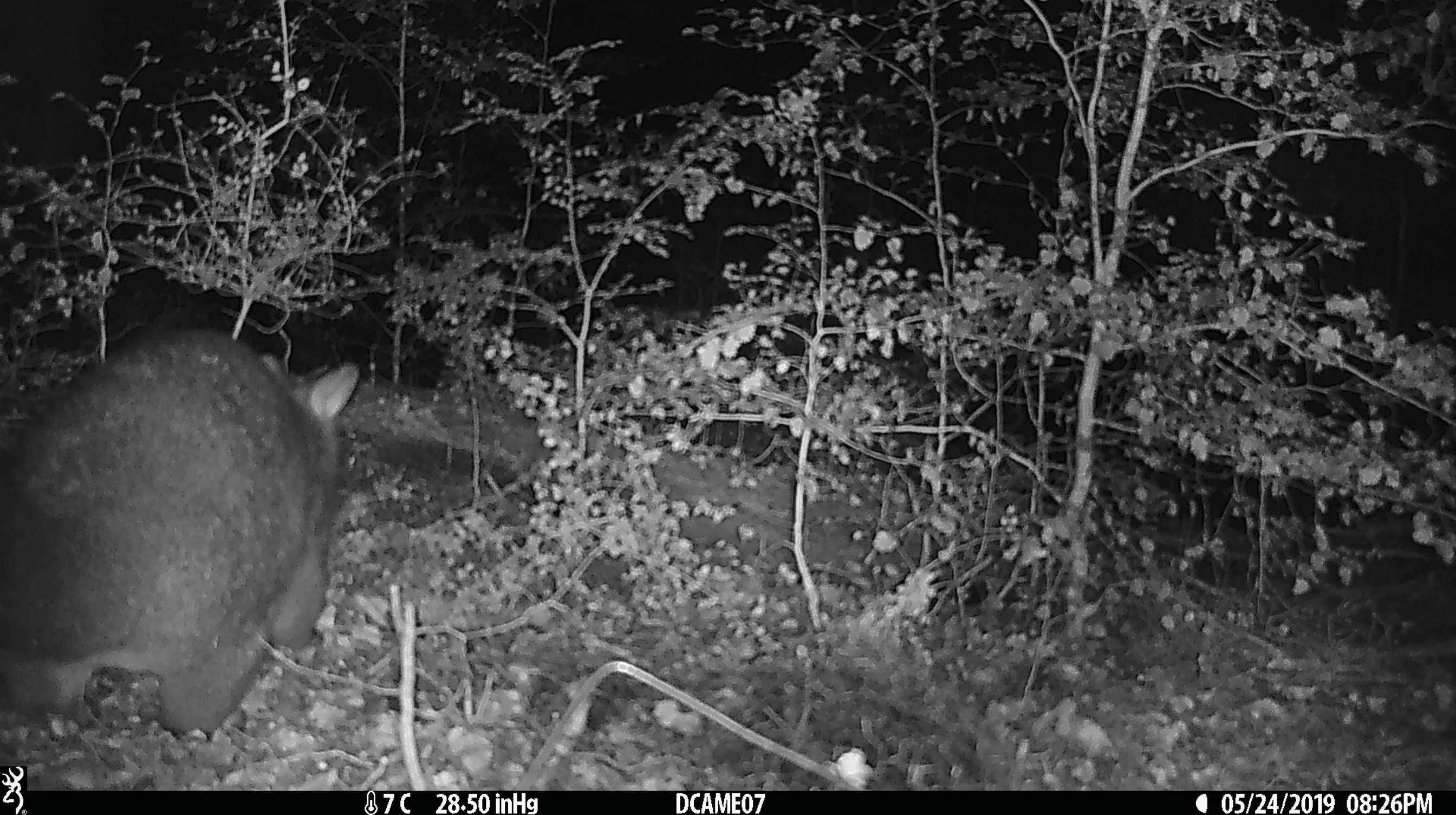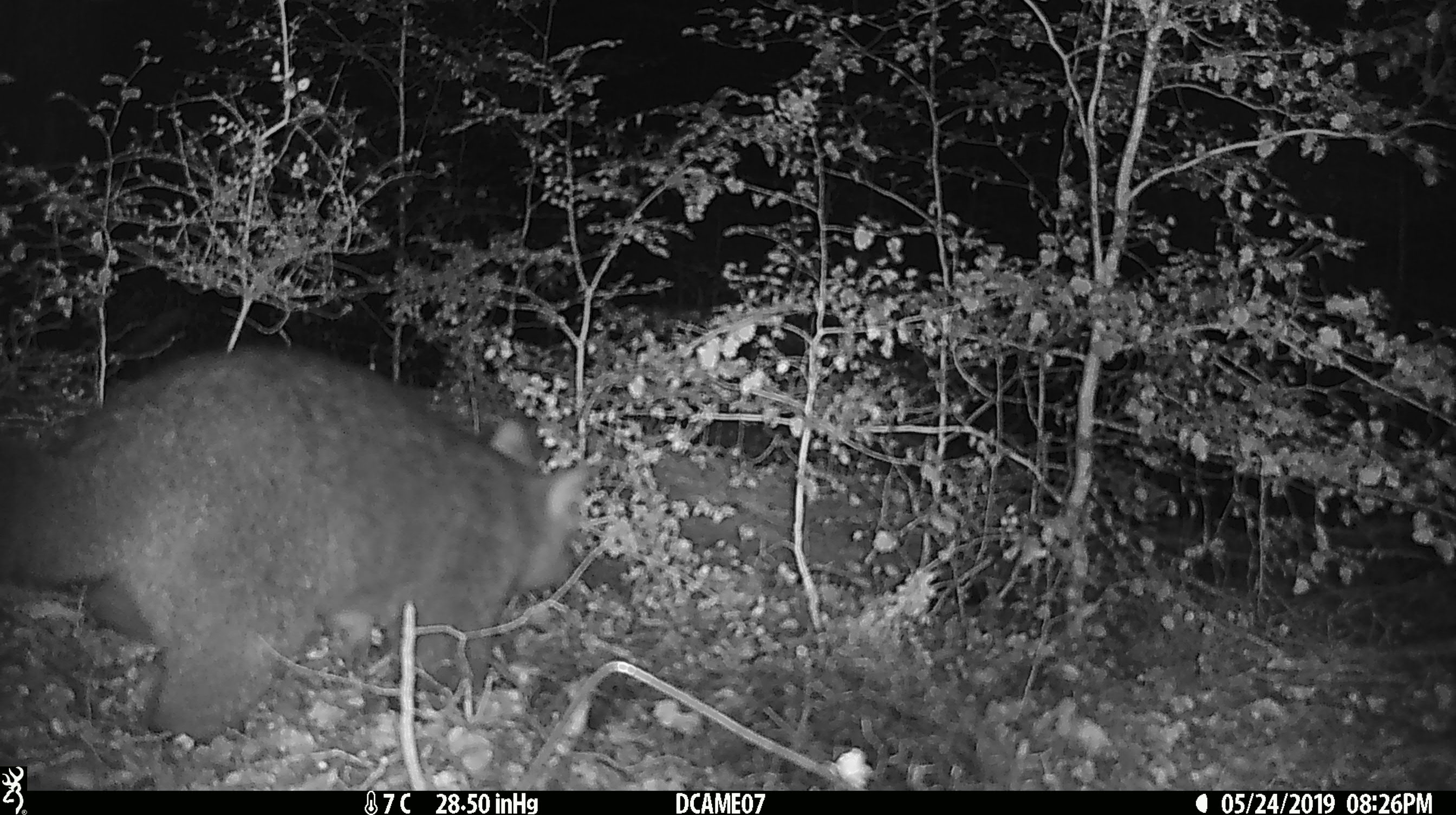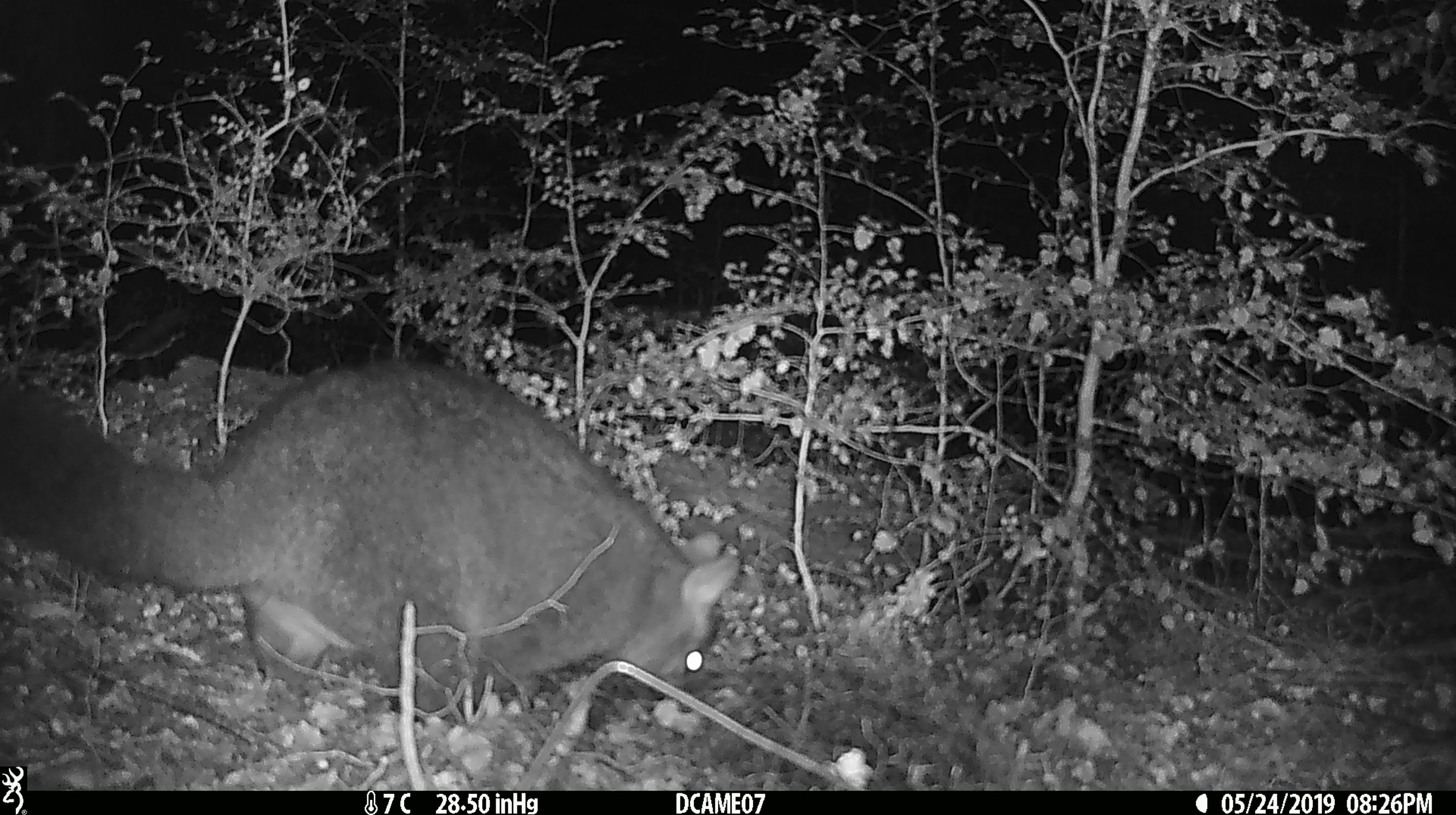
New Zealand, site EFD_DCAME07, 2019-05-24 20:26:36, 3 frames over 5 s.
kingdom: Animalia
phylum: Chordata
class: Mammalia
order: Diprotodontia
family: Phalangeridae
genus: Trichosurus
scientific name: Trichosurus vulpecula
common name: common brushtail possum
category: possum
Possum (common brushtail possum) (Trichosurus vulpecula).